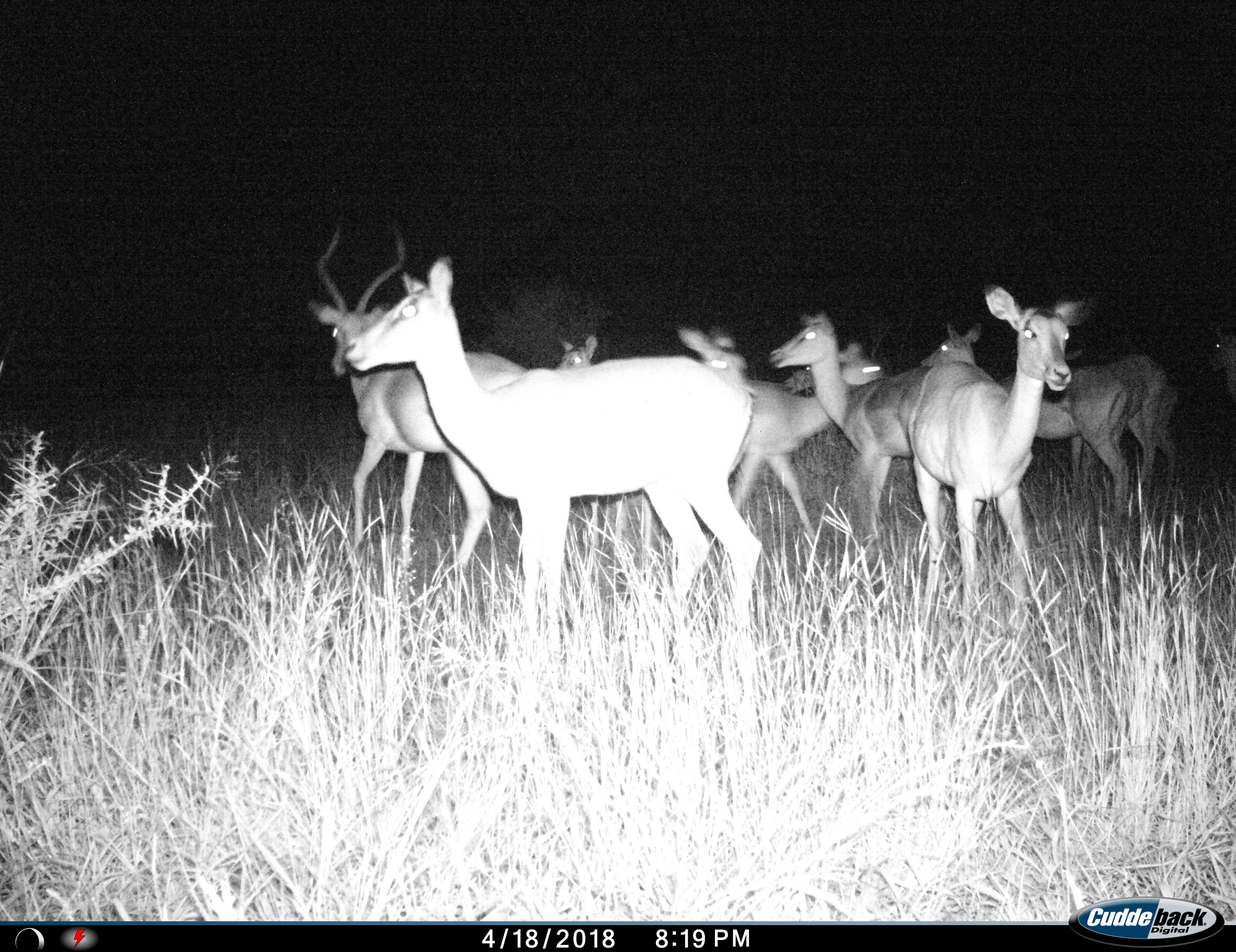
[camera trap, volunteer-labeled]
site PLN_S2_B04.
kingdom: Animalia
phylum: Chordata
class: Mammalia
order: Artiodactyla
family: Bovidae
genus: Aepyceros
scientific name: Aepyceros melampus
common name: impala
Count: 9.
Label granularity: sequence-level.